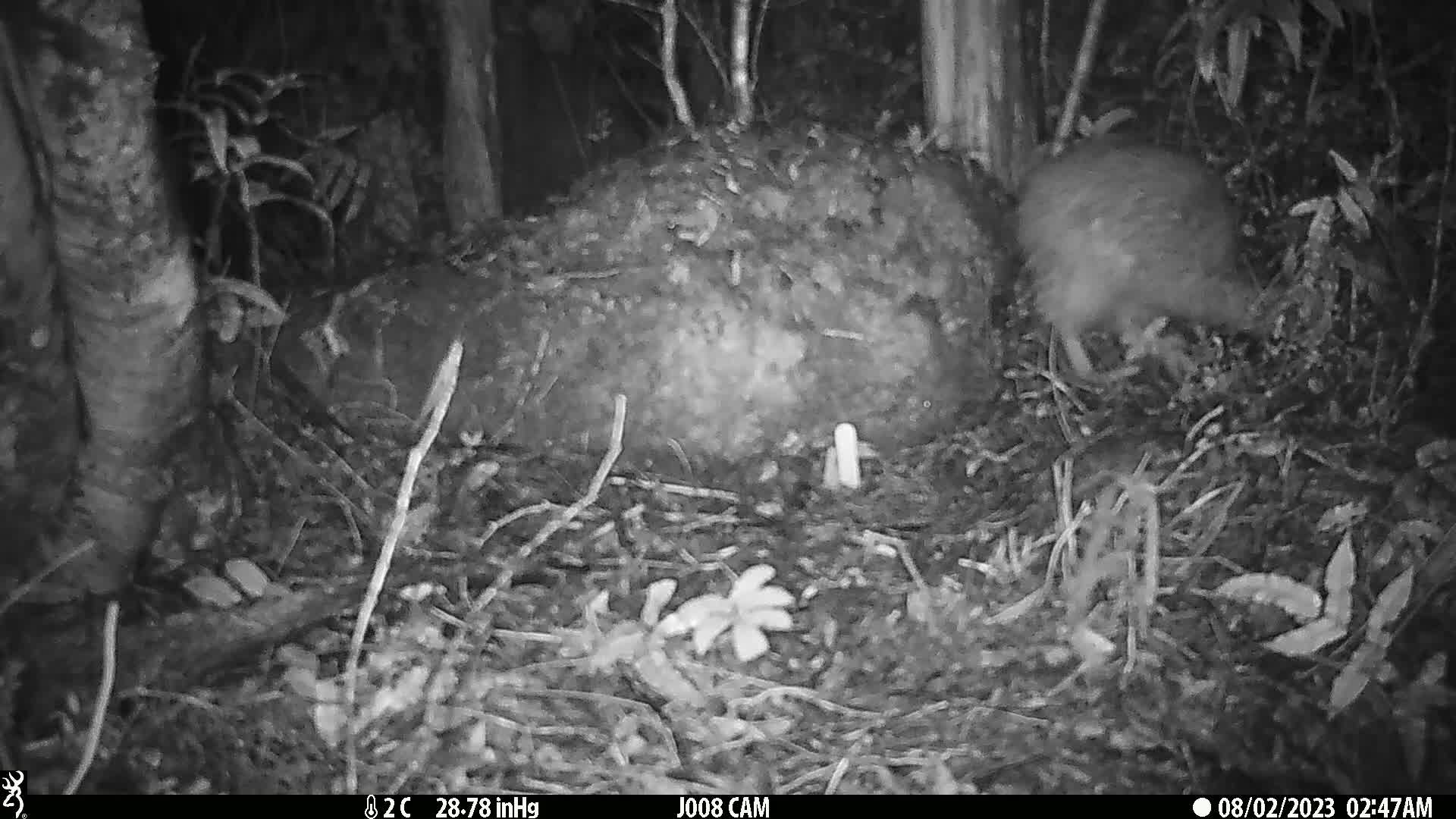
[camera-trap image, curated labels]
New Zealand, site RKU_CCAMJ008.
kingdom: Animalia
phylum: Chordata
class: Aves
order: Apterygiformes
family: Apterygidae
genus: Apteryx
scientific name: Apteryx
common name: kiwi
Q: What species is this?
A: Kiwi (Apteryx).